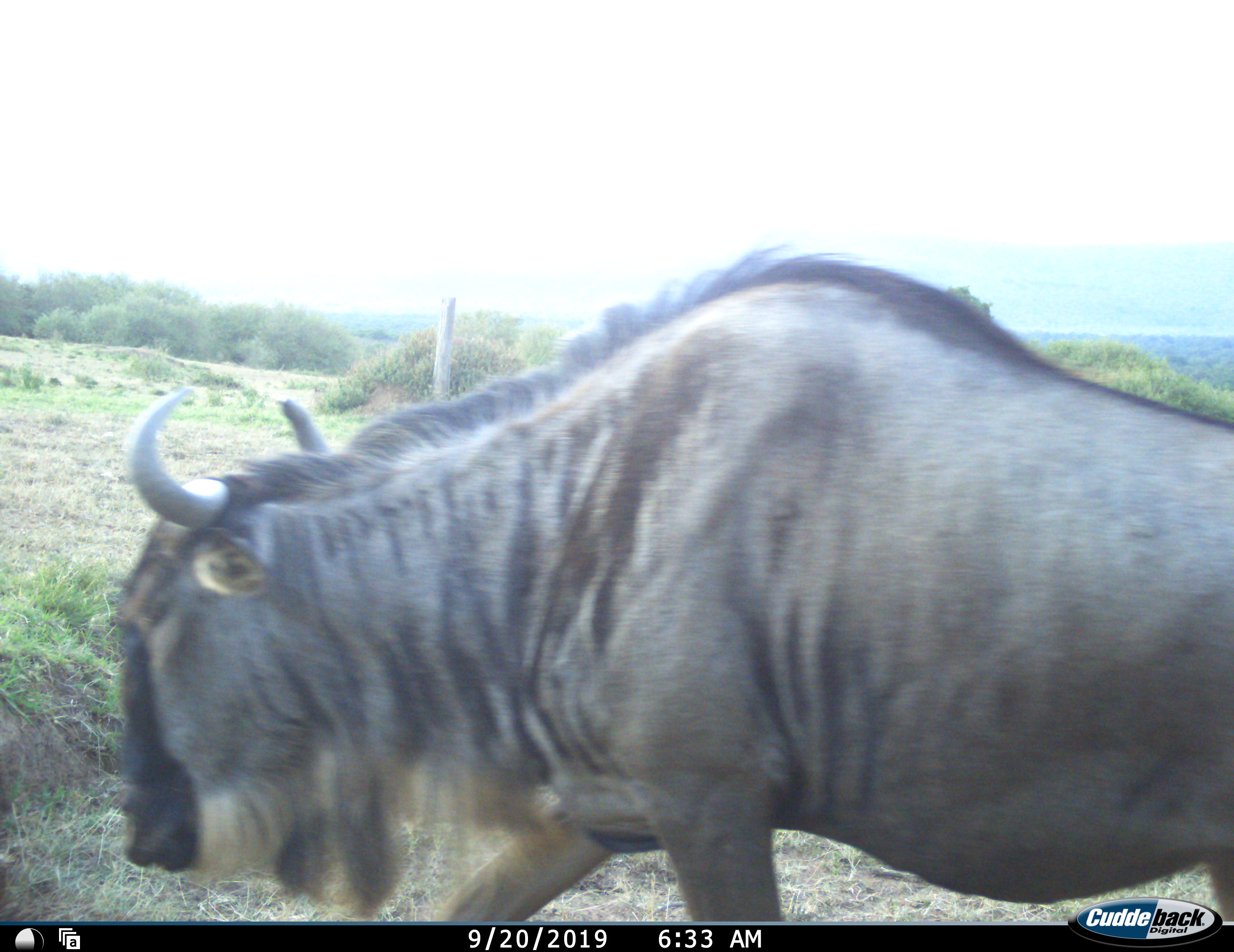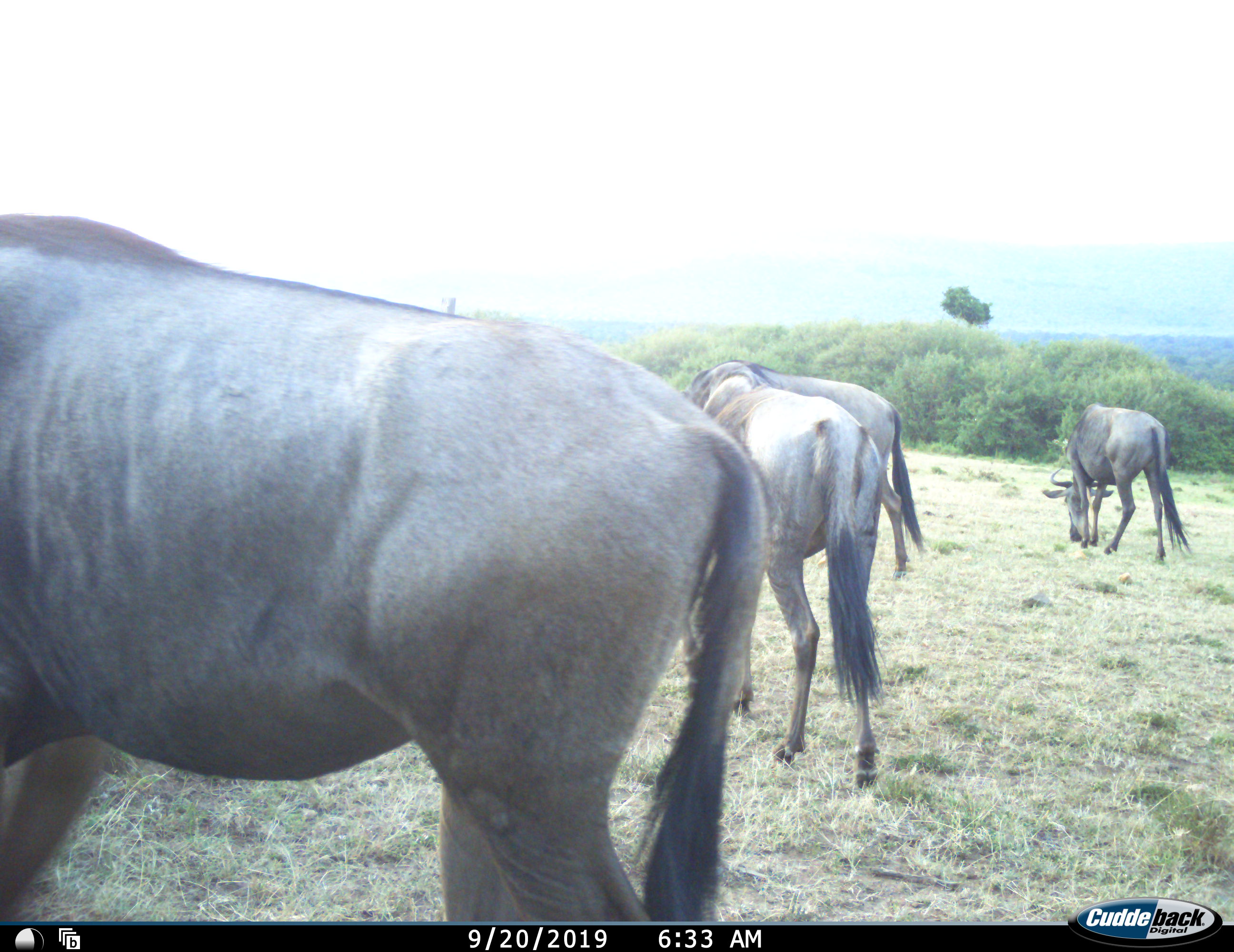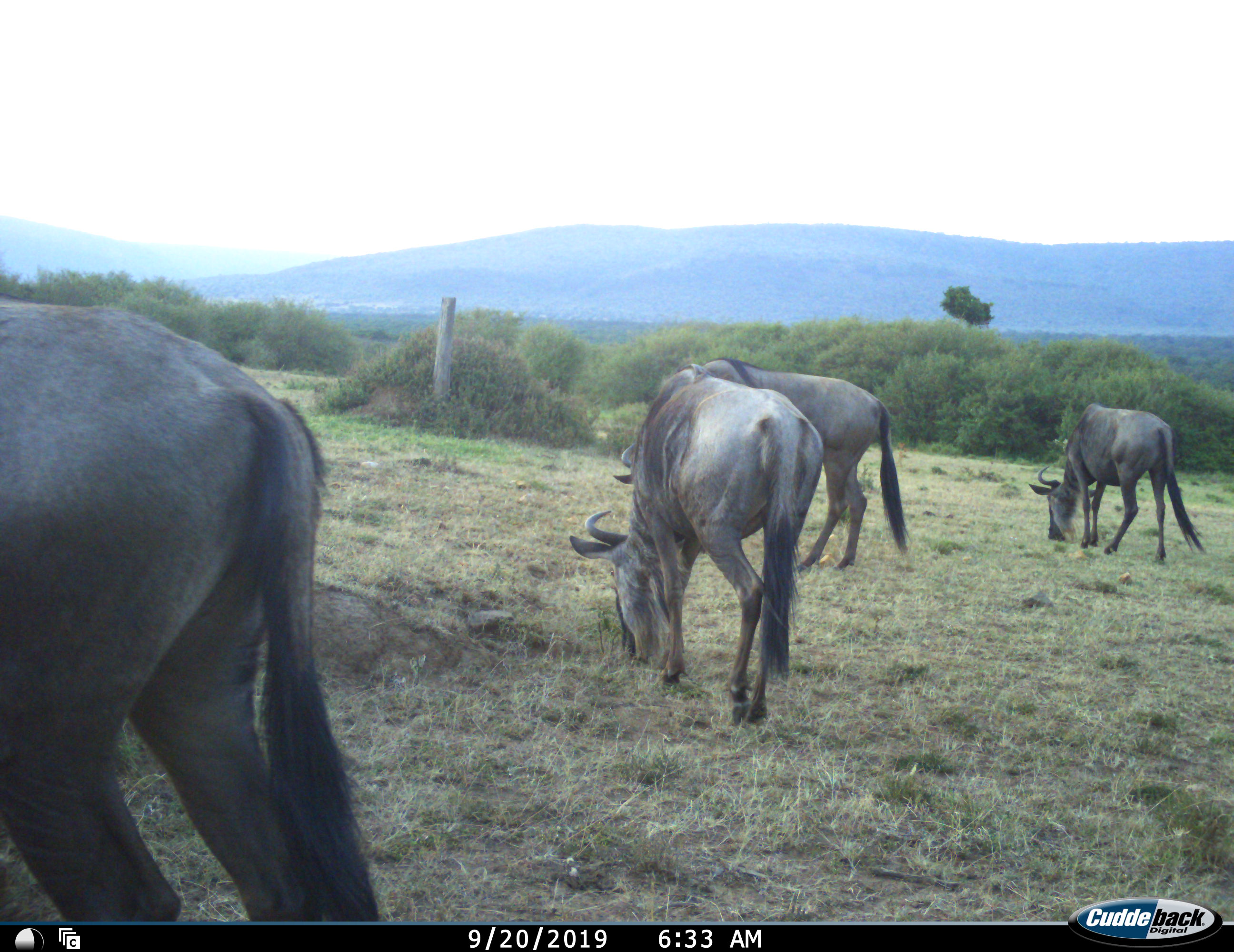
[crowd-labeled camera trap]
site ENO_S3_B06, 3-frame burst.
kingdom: Animalia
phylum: Chordata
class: Mammalia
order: Artiodactyla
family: Bovidae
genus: Connochaetes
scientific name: Connochaetes taurinus taurinus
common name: blue wildebeest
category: wildebeestblue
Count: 4.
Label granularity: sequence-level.